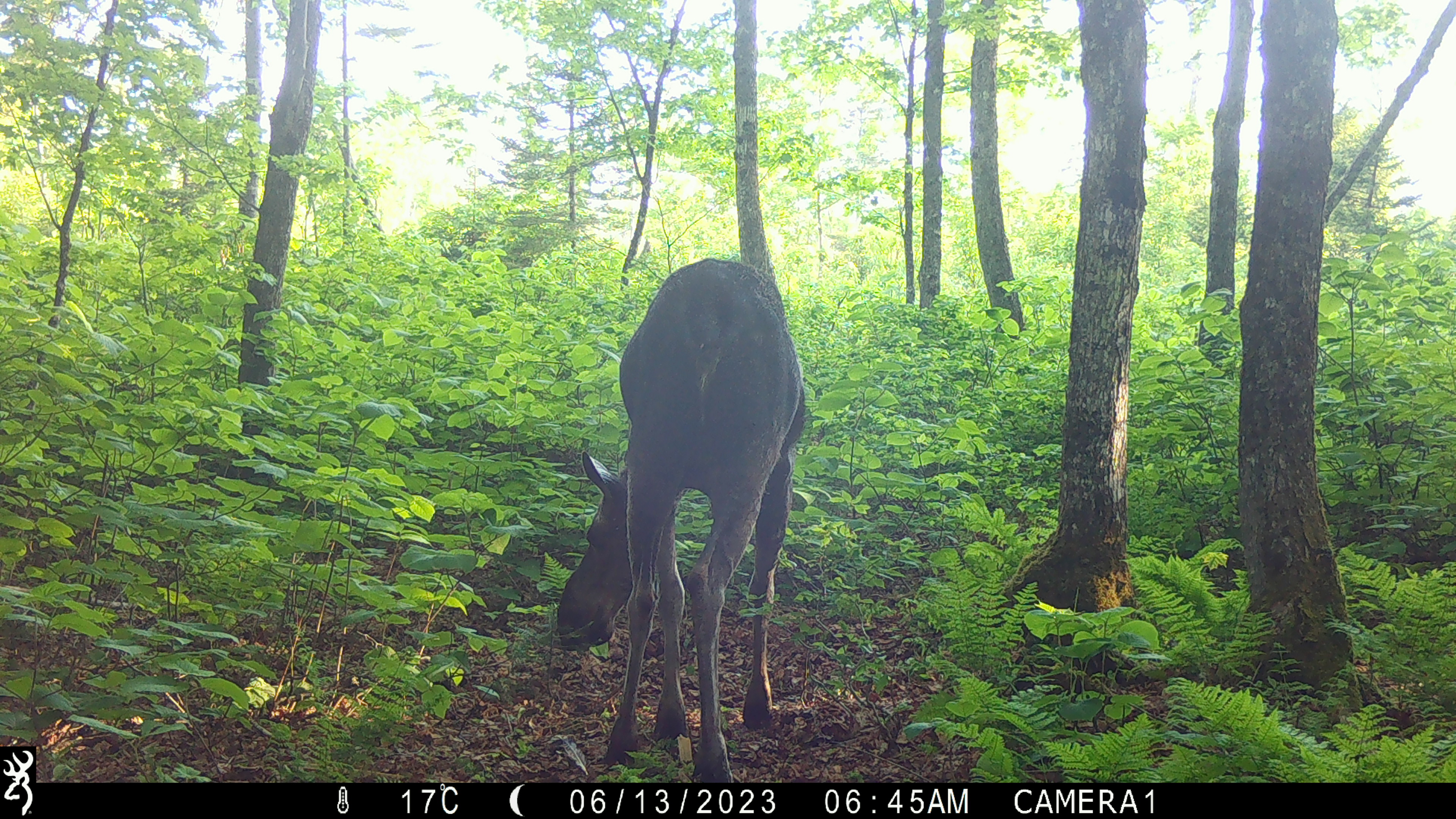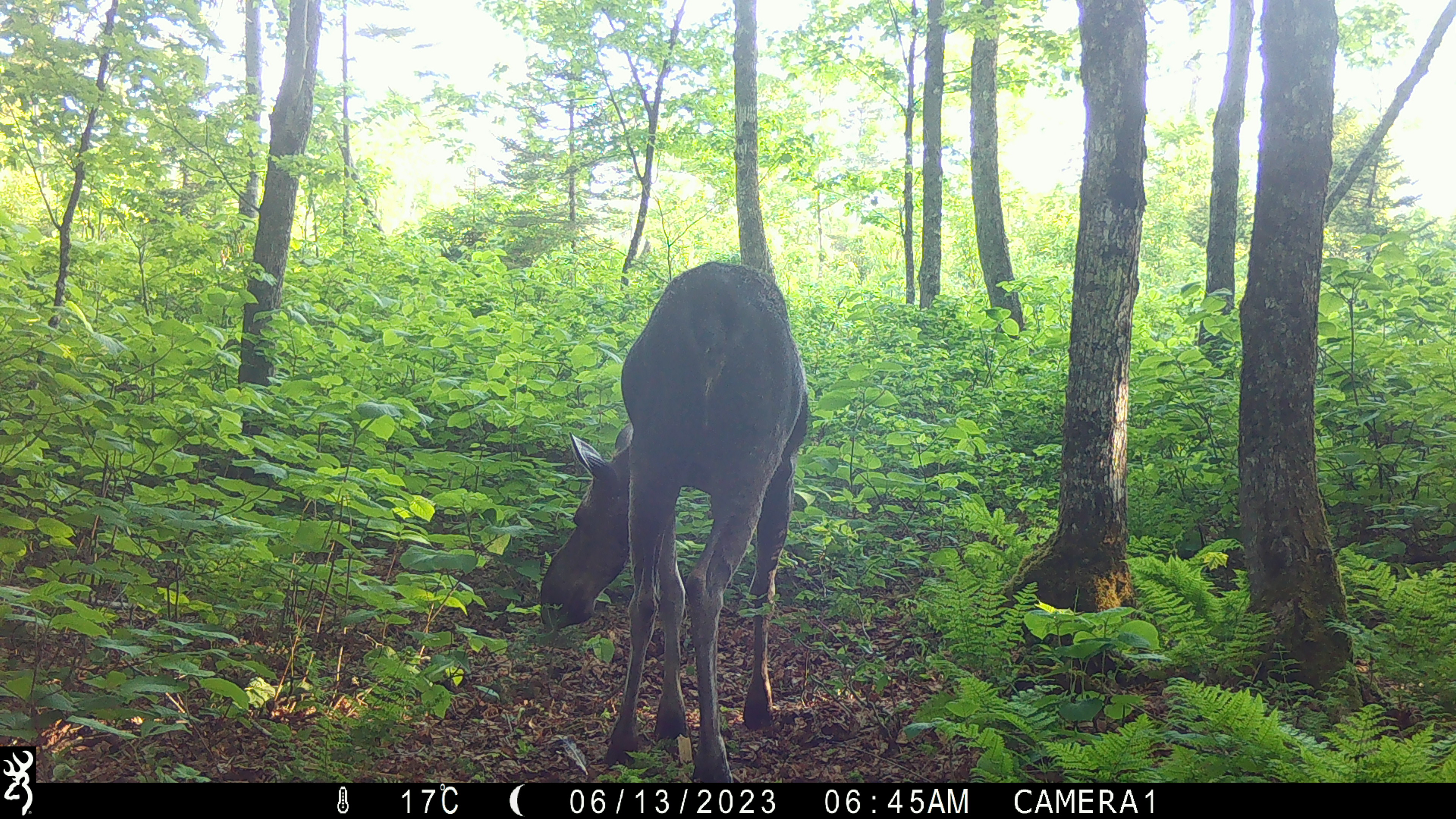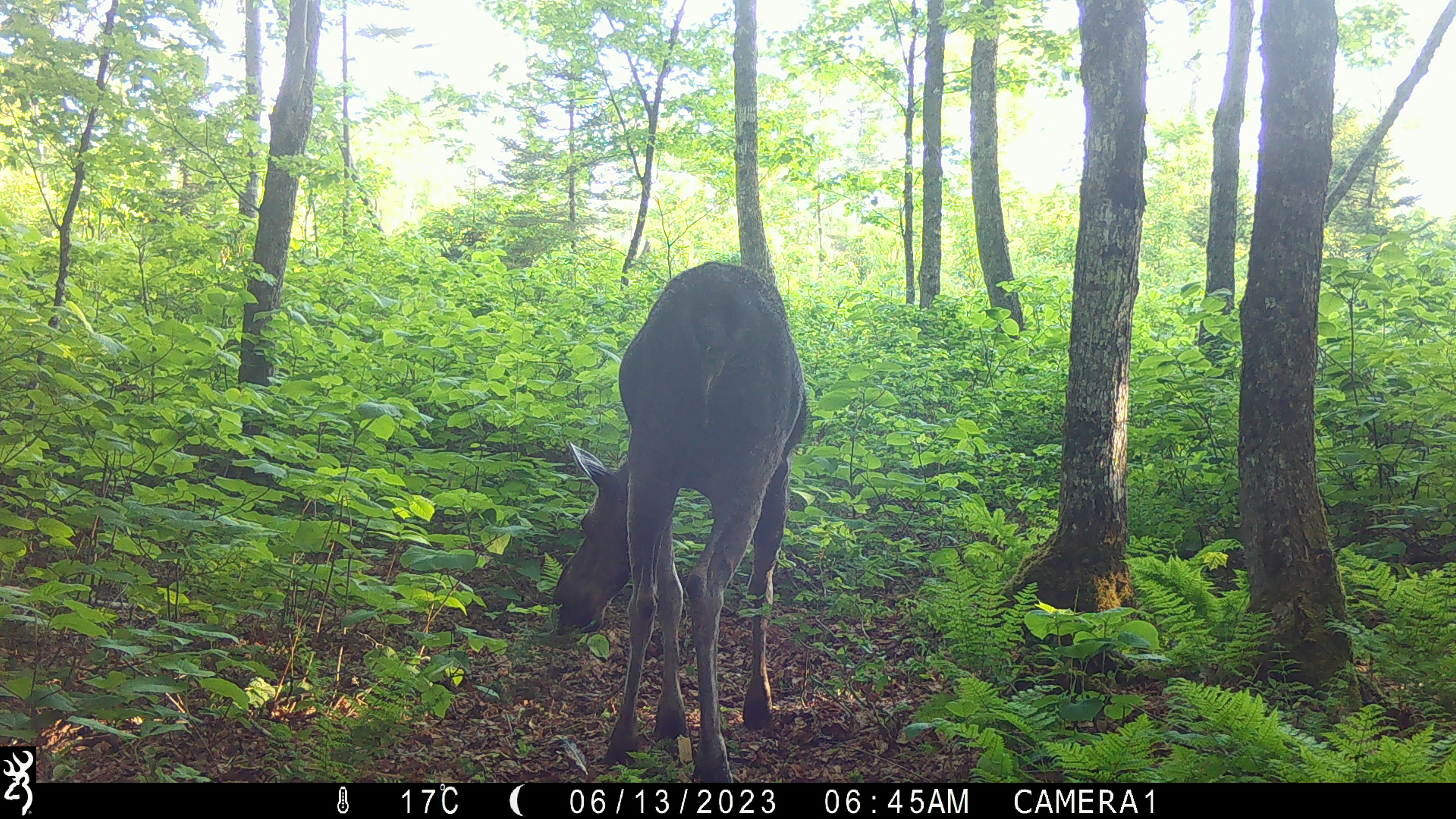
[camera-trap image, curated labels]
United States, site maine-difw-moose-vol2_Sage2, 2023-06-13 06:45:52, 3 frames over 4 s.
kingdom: Animalia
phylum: Chordata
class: Mammalia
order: Artiodactyla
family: Cervidae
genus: Alces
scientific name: Alces alces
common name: moose